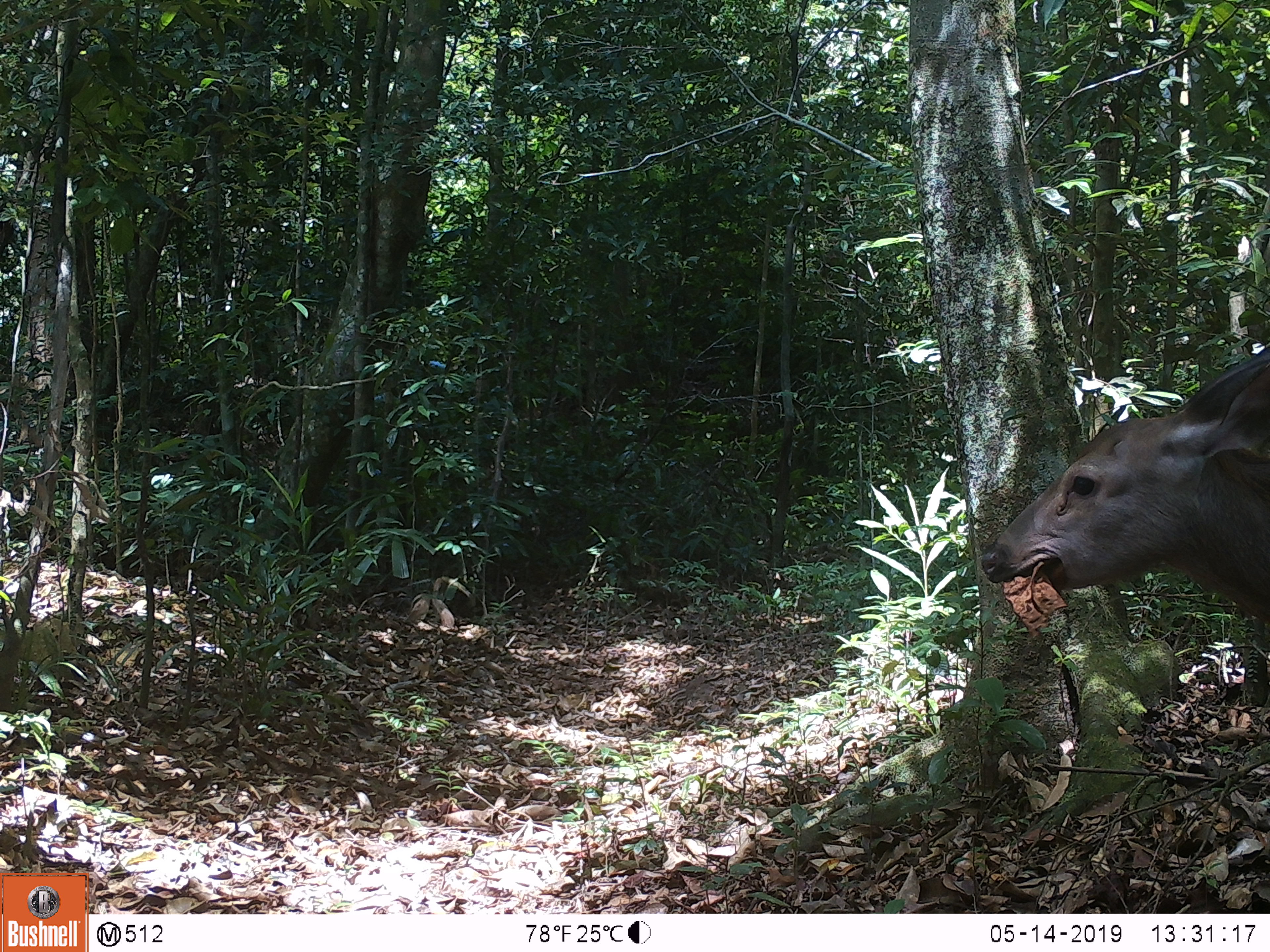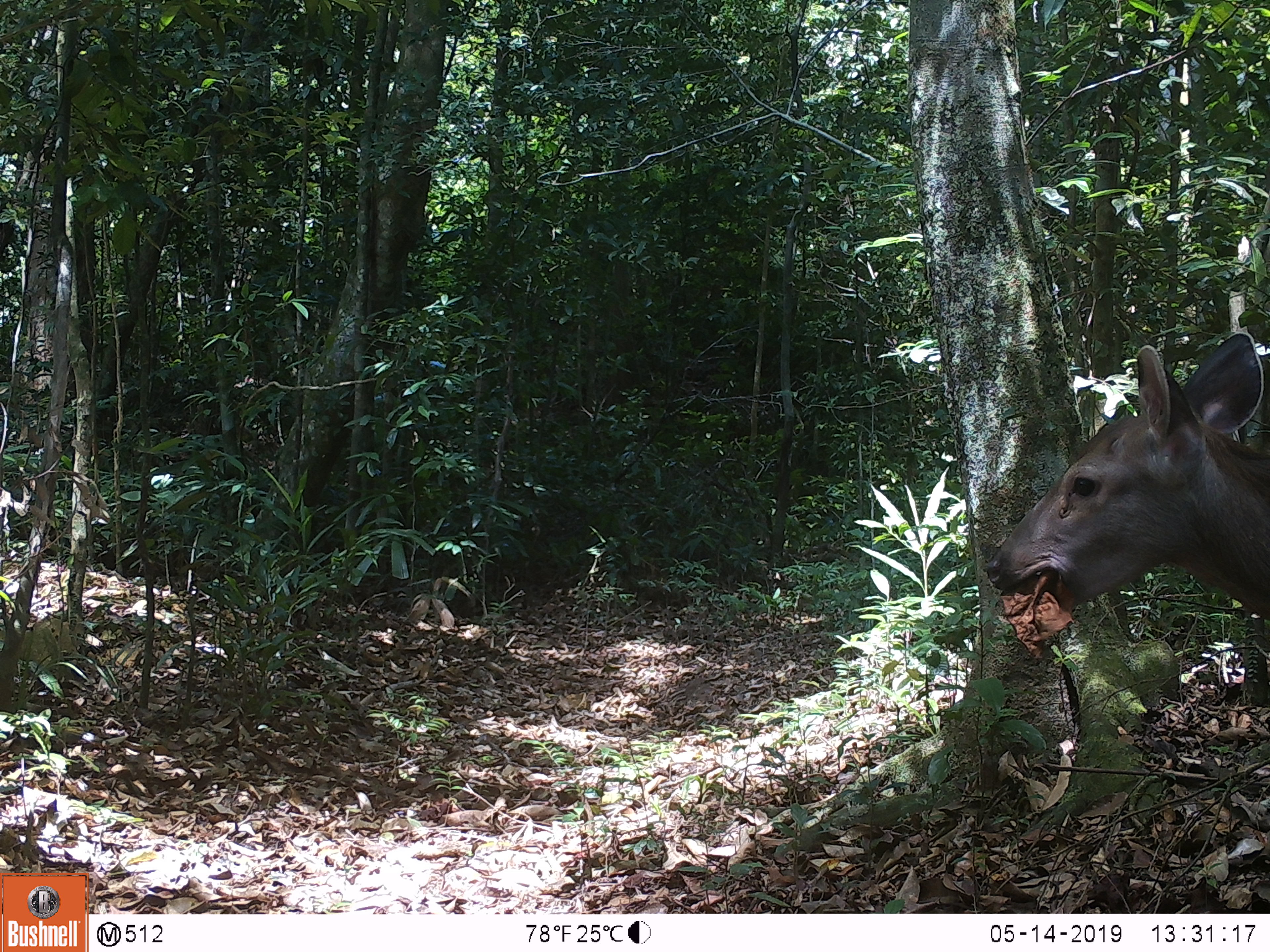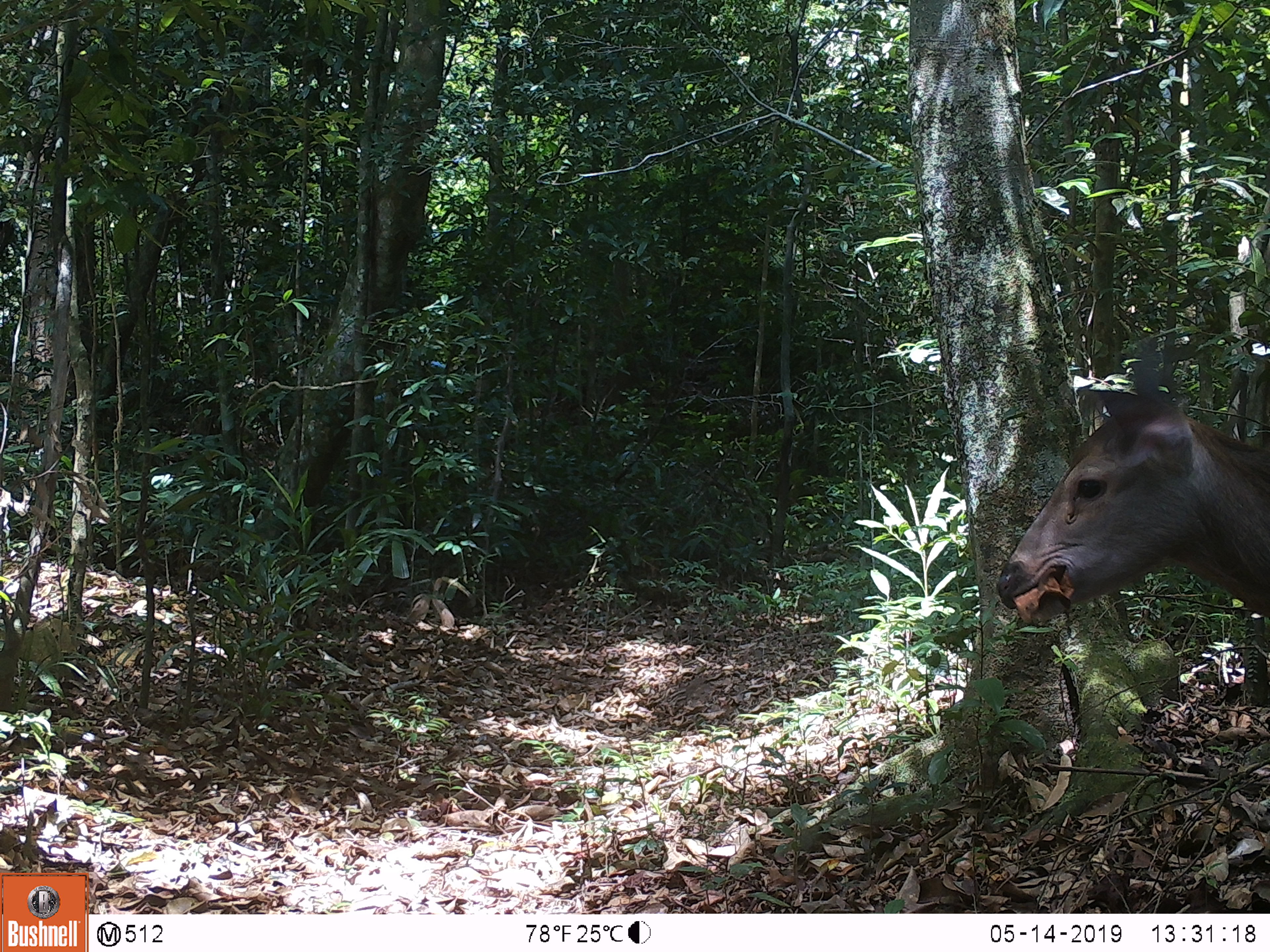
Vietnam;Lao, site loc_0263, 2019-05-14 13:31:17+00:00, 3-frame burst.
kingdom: Animalia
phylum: Chordata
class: Mammalia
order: Artiodactyla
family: Cervidae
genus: Rusa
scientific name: Rusa unicolor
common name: sambar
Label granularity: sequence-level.